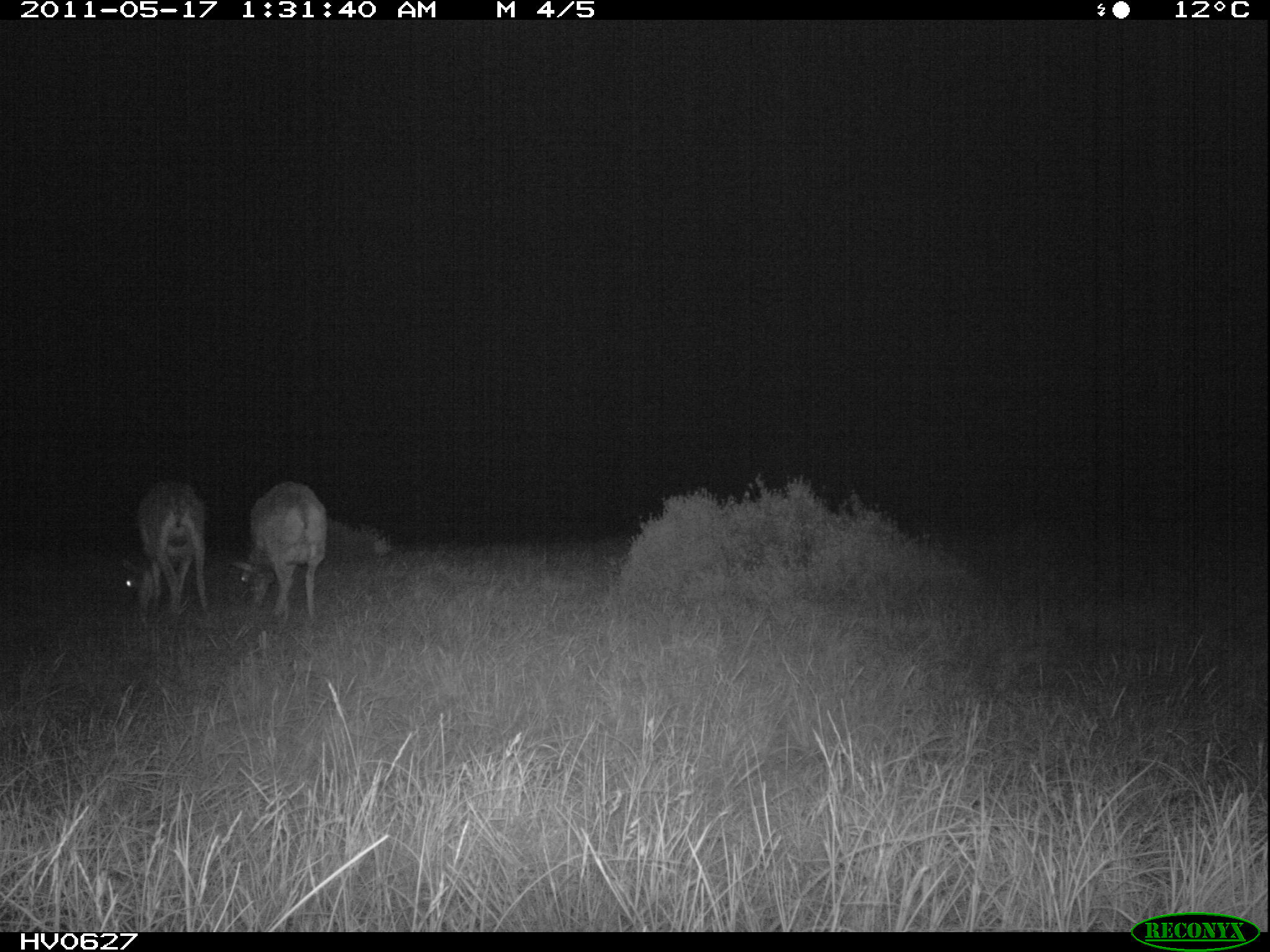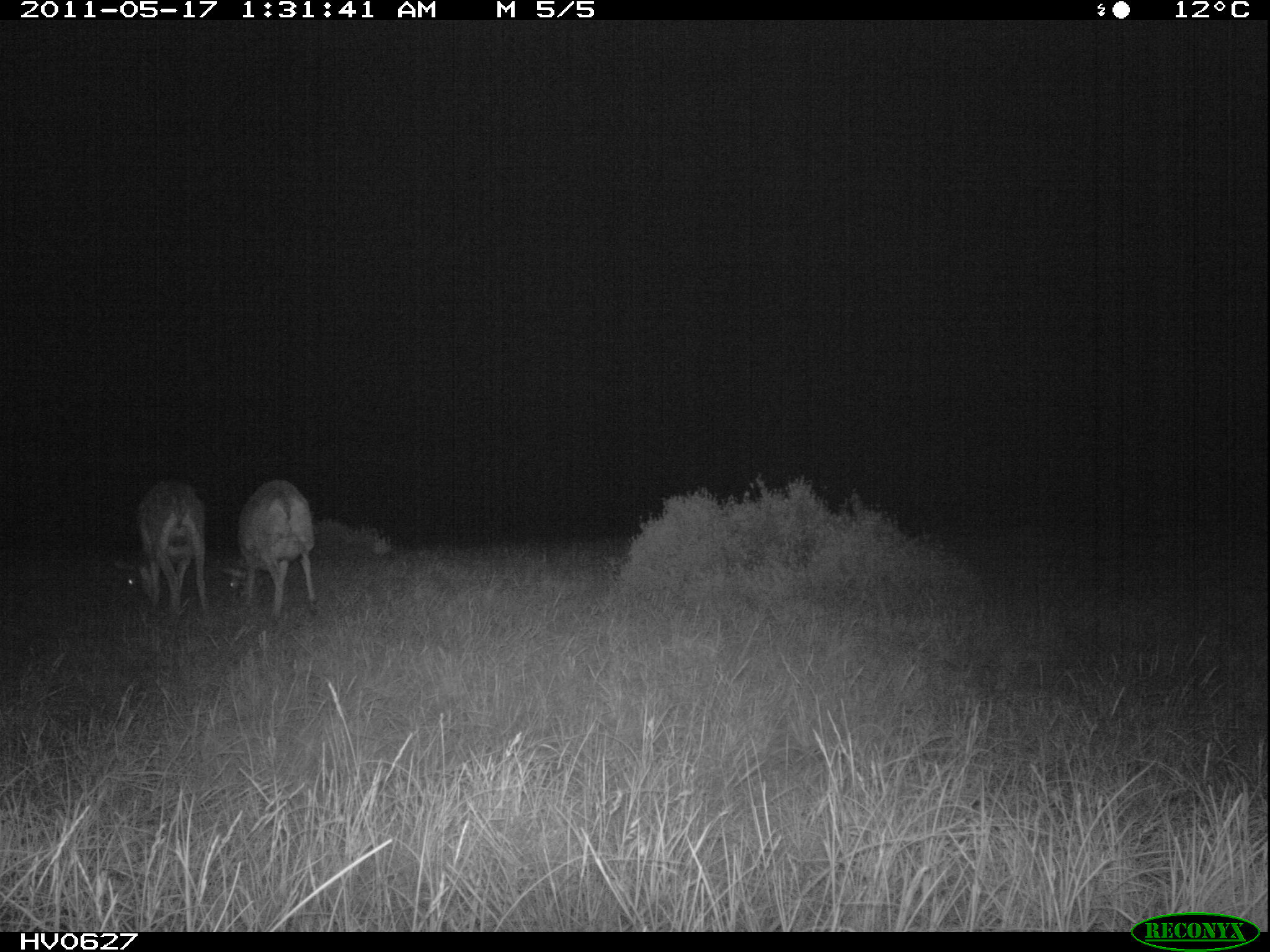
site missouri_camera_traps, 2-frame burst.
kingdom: Animalia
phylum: Chordata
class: Mammalia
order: Artiodactyla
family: Bovidae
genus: Ovis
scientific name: Ovis ammon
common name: mouflon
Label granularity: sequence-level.